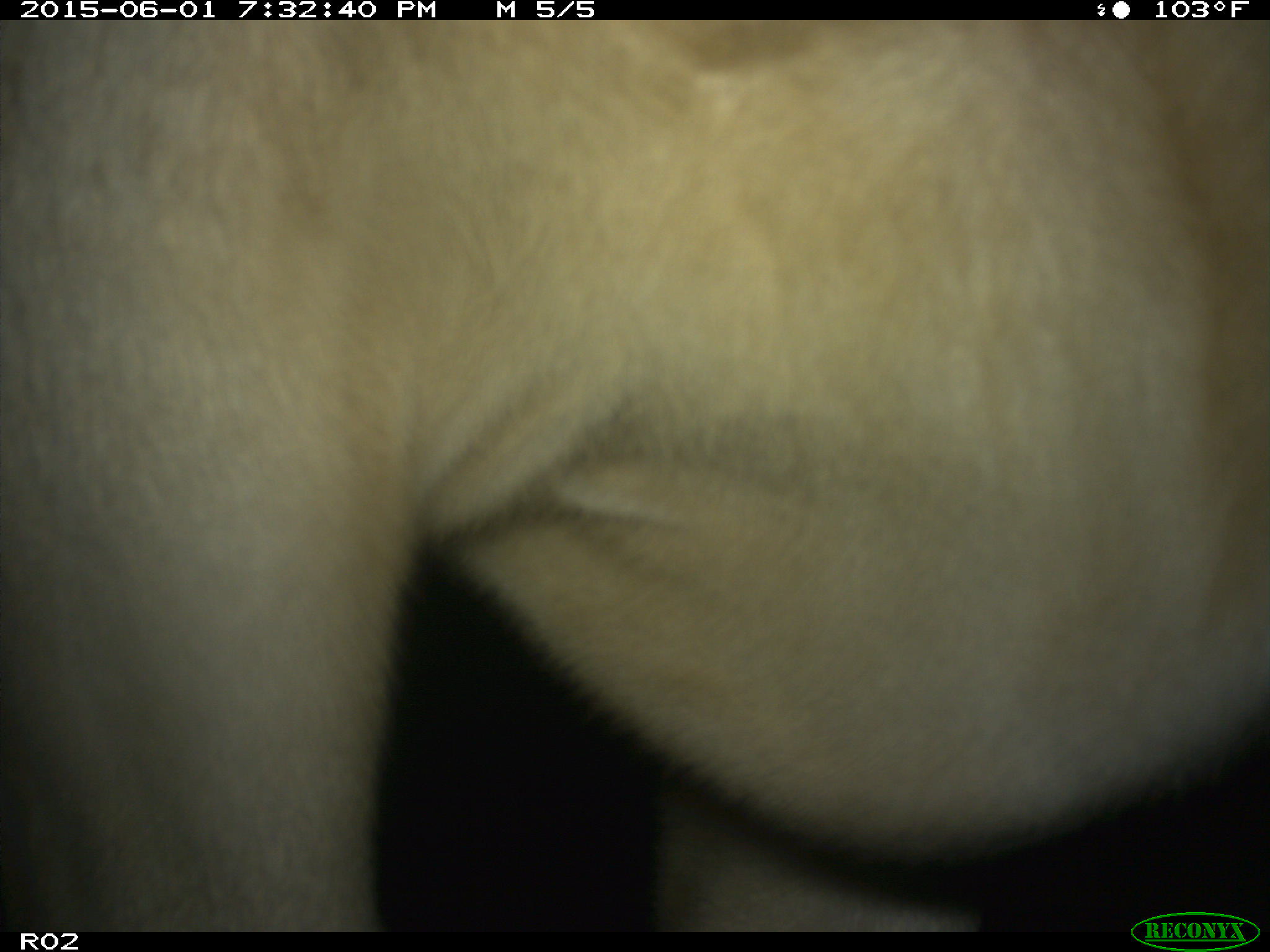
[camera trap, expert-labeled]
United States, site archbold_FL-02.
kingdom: Animalia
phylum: Chordata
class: Mammalia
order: Artiodactyla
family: Bovidae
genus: Bos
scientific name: Bos taurus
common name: domestic cow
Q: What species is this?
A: Bos taurus (domestic cow).